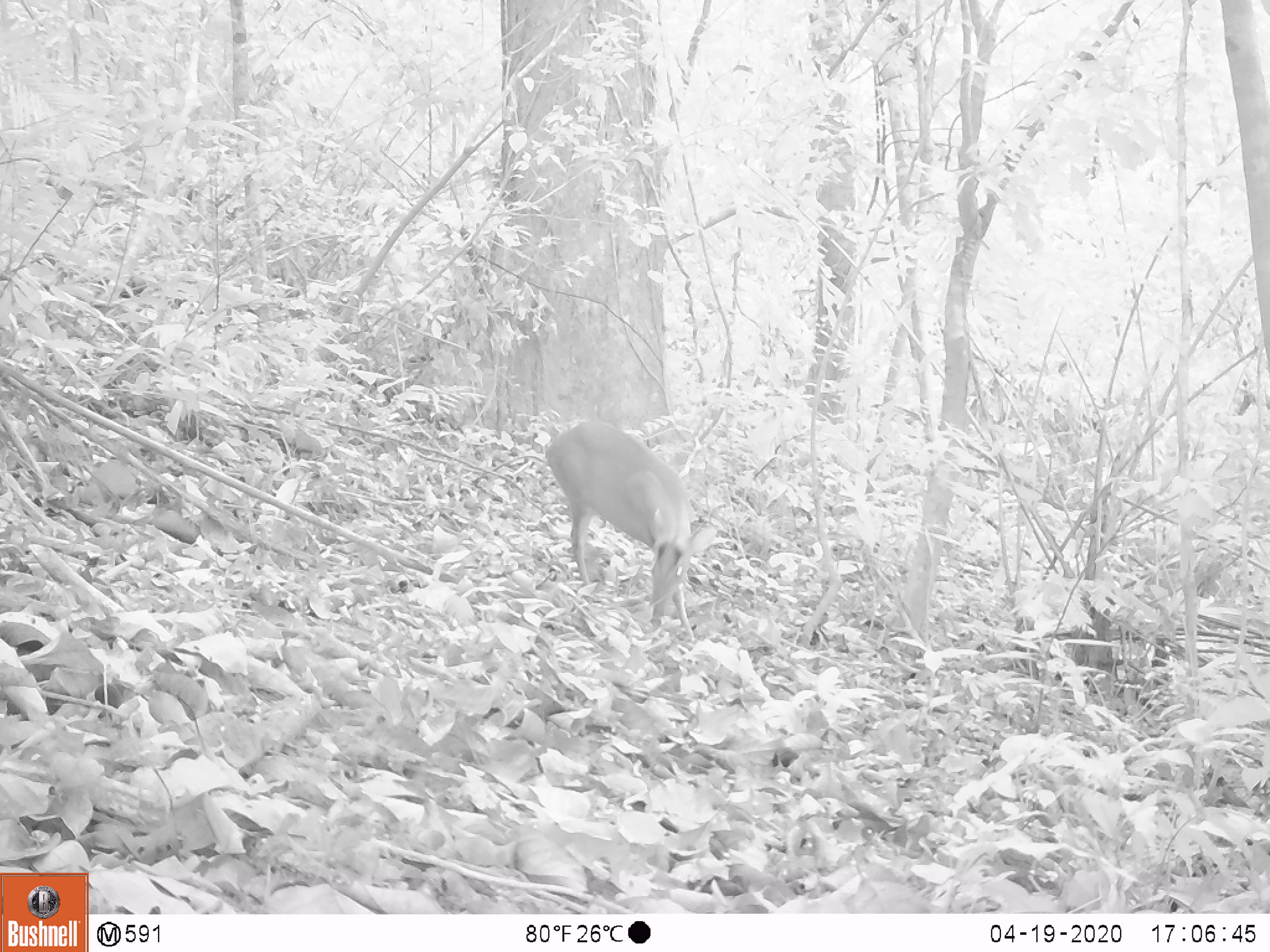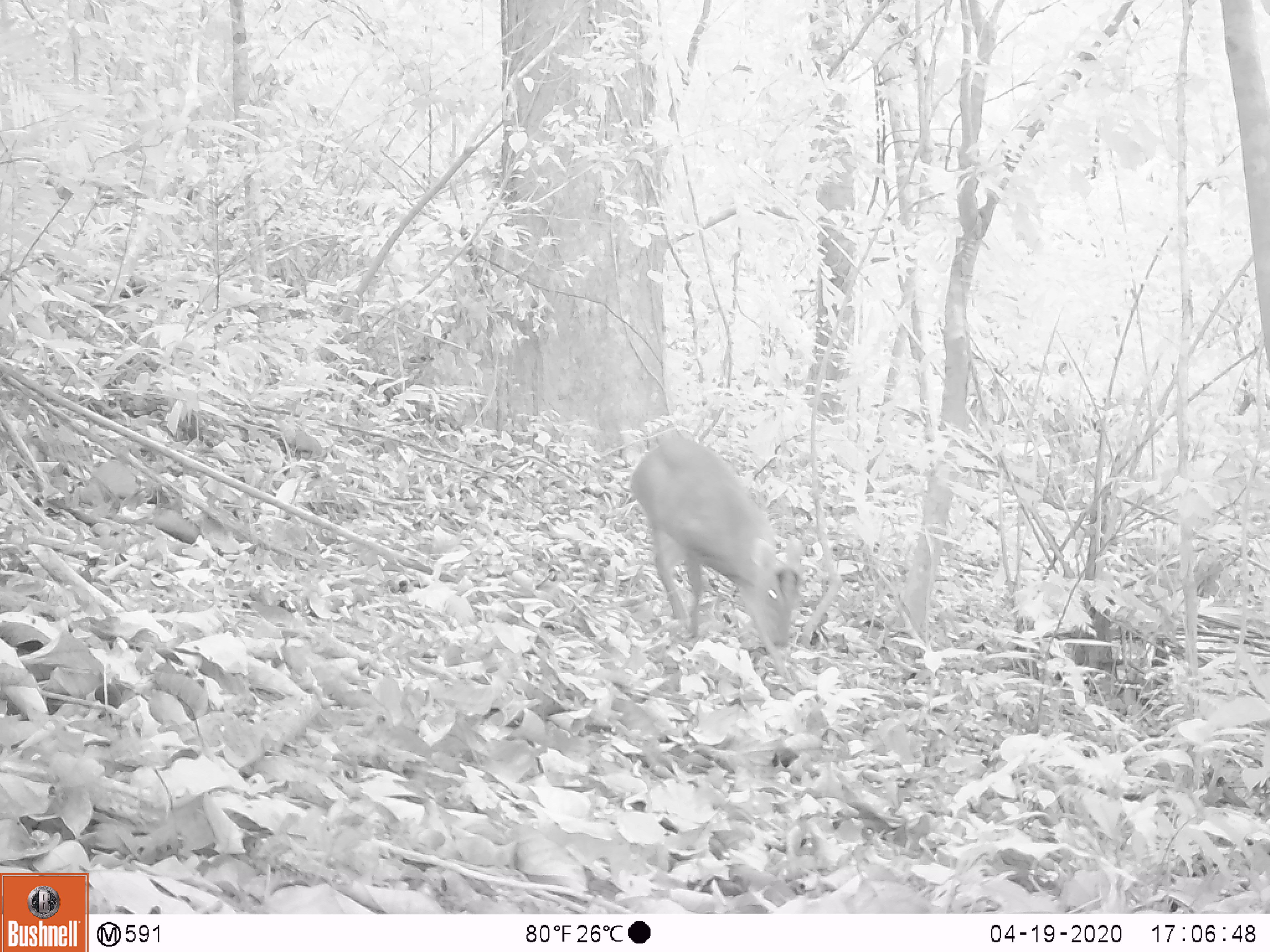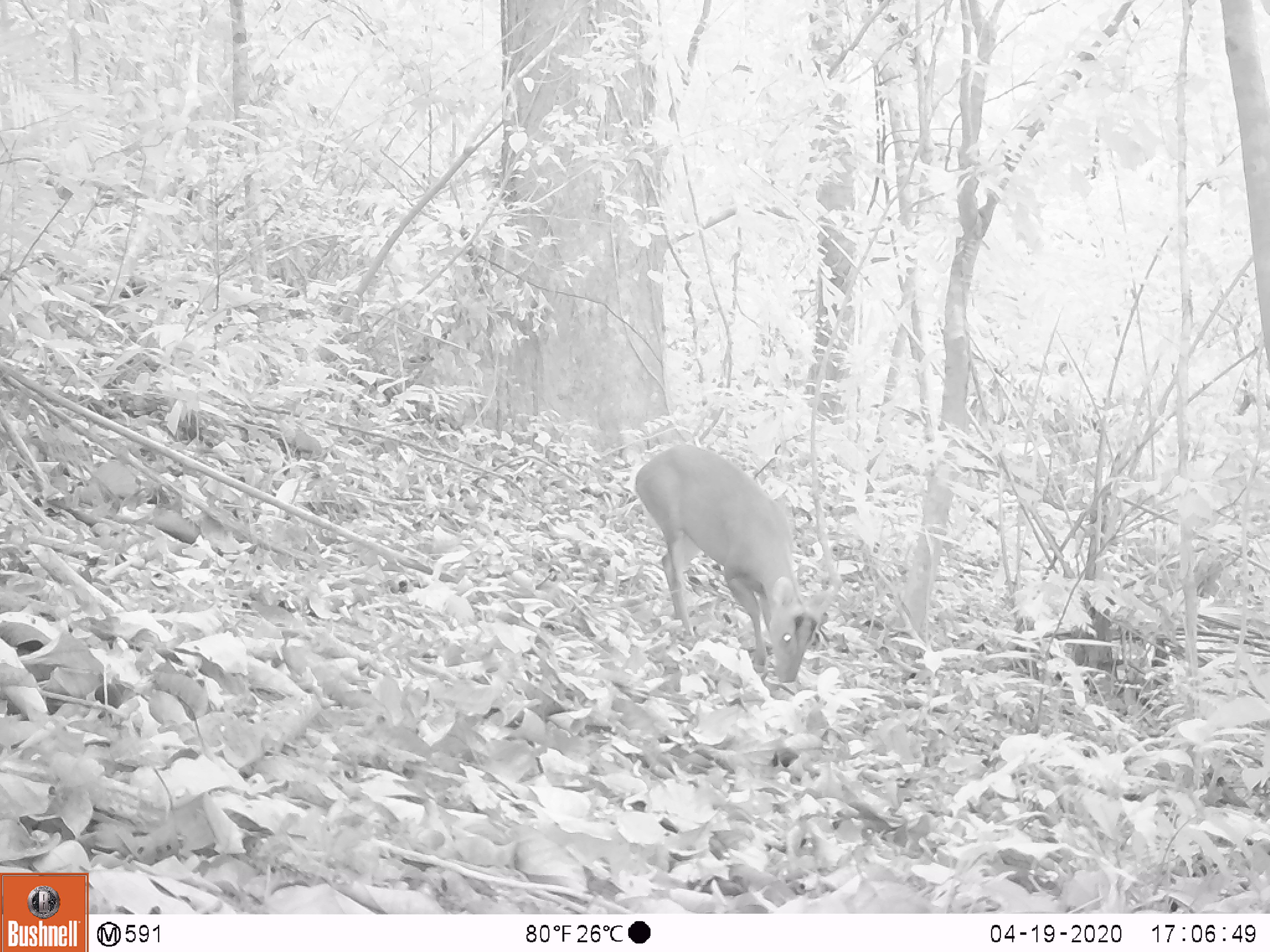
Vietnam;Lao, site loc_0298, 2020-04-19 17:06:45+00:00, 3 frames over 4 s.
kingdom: Animalia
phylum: Chordata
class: Mammalia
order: Artiodactyla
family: Cervidae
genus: Muntiacus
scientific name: Muntiacus rooseveltorum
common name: roosevelt's muntjac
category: roosevelts muntjac group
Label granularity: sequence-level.